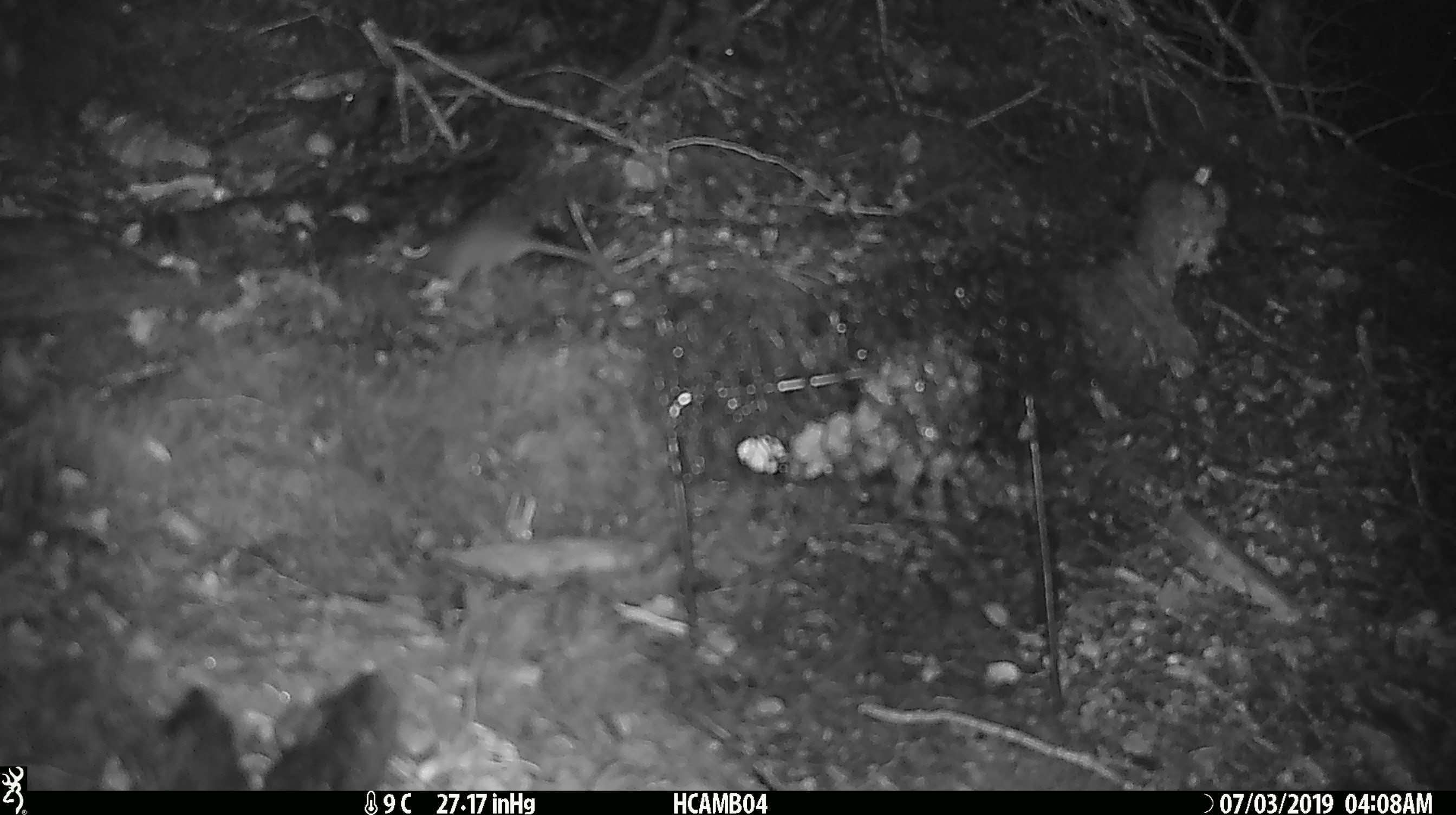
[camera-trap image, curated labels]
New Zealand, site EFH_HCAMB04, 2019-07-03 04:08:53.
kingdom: Animalia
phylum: Chordata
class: Mammalia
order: Rodentia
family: Muridae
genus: Mus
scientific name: Mus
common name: mouse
Mouse (Mus).